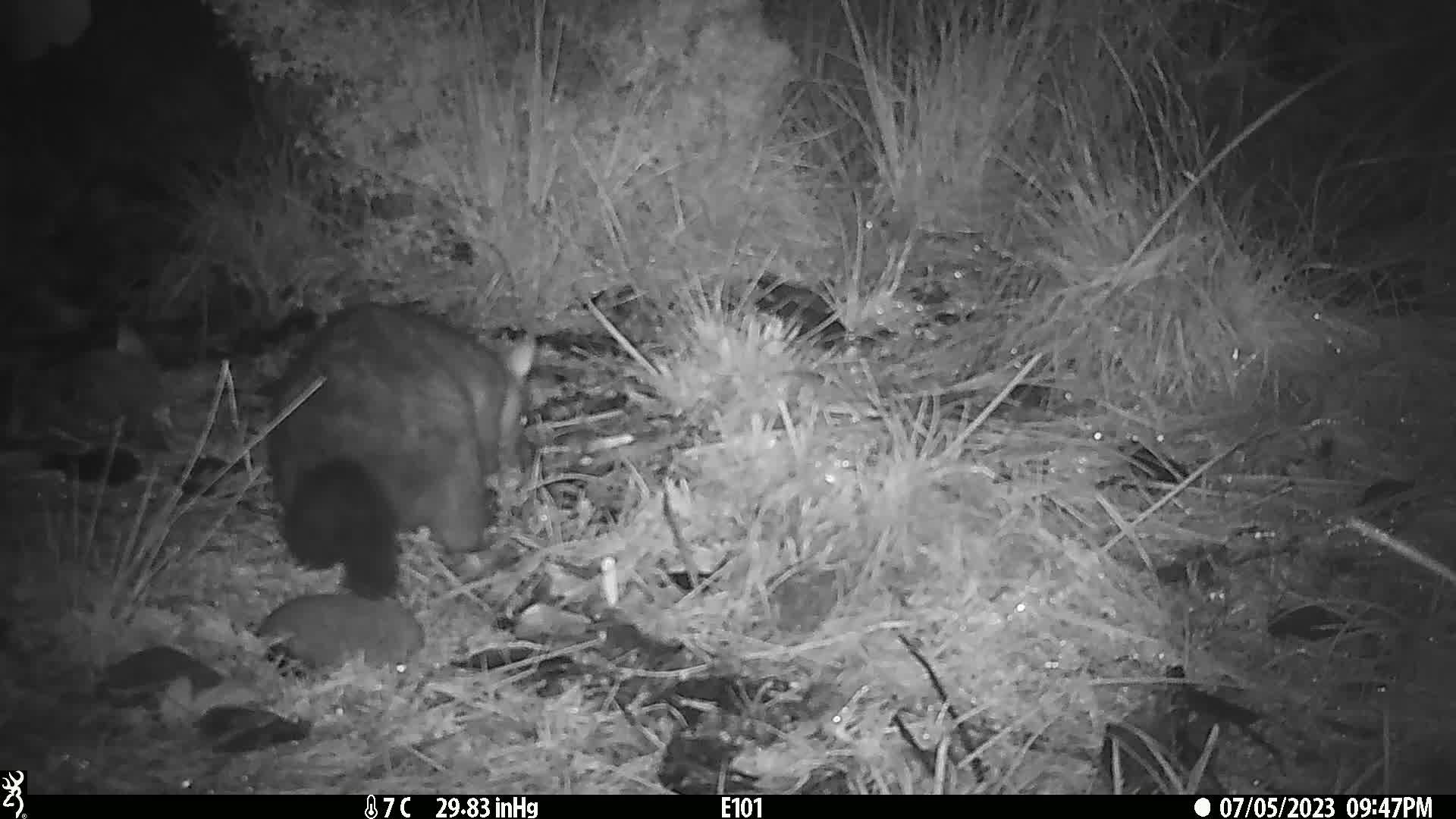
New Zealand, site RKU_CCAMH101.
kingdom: Animalia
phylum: Chordata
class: Mammalia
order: Diprotodontia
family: Phalangeridae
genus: Trichosurus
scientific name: Trichosurus vulpecula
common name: common brushtail possum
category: possum